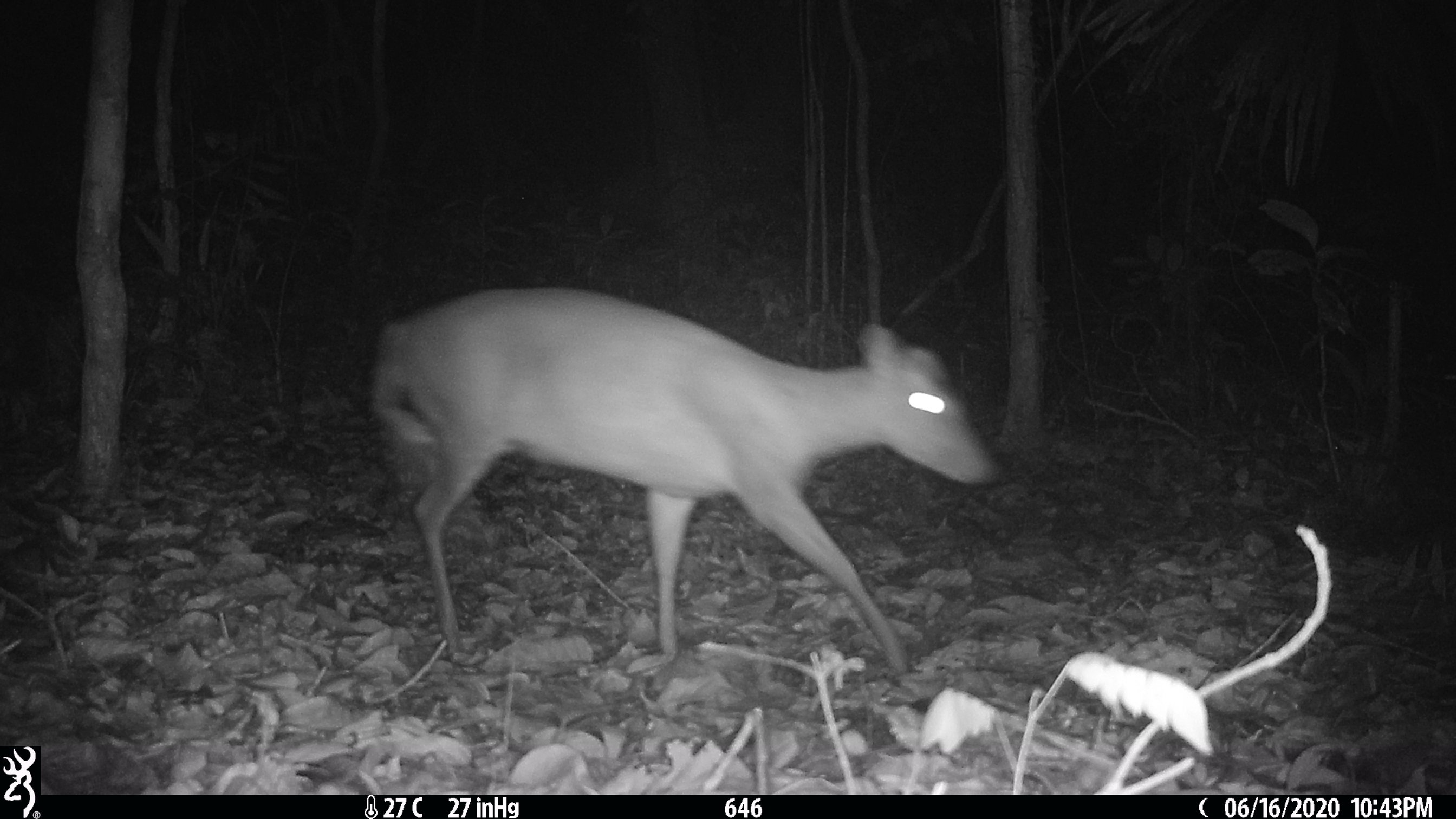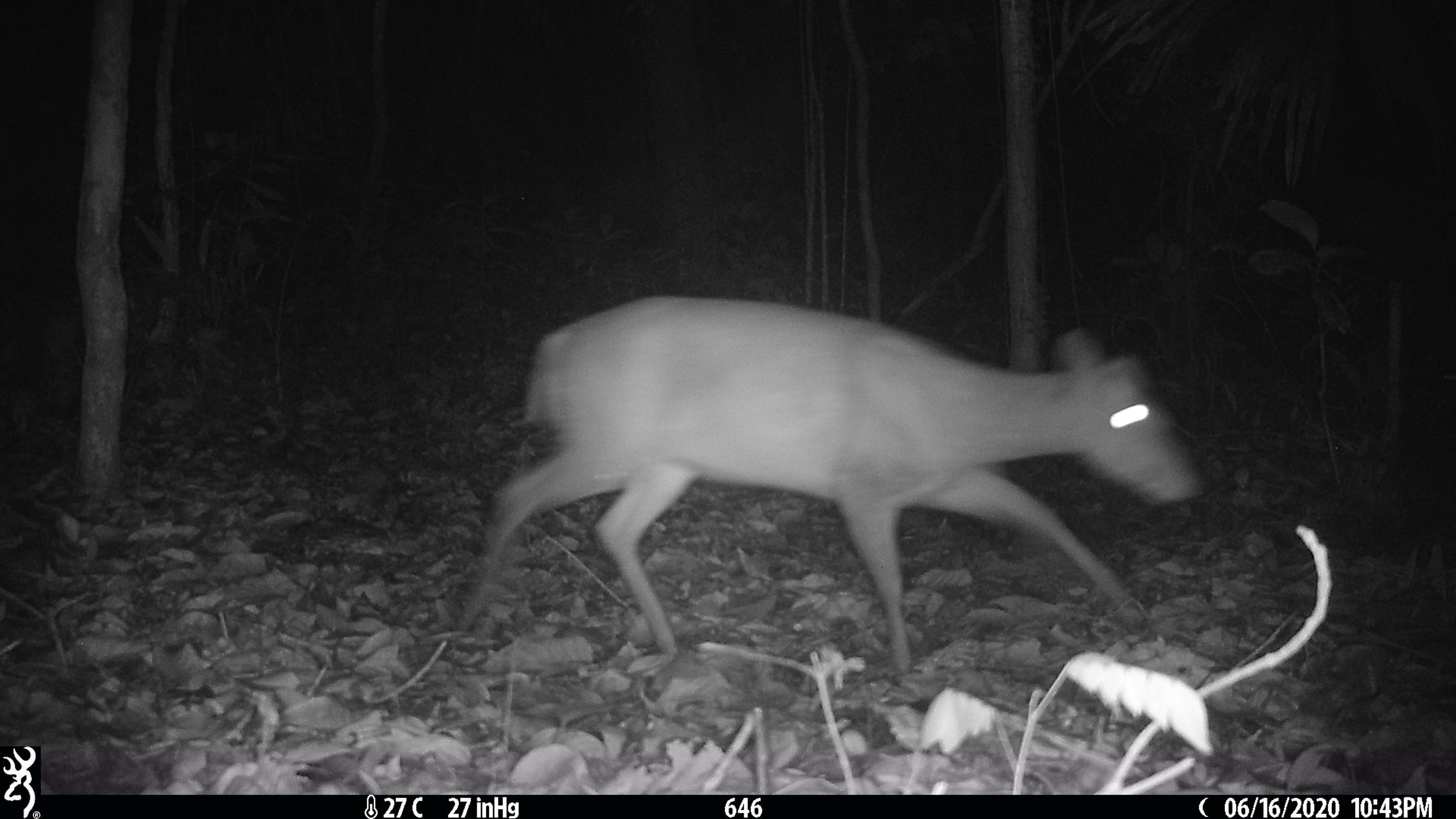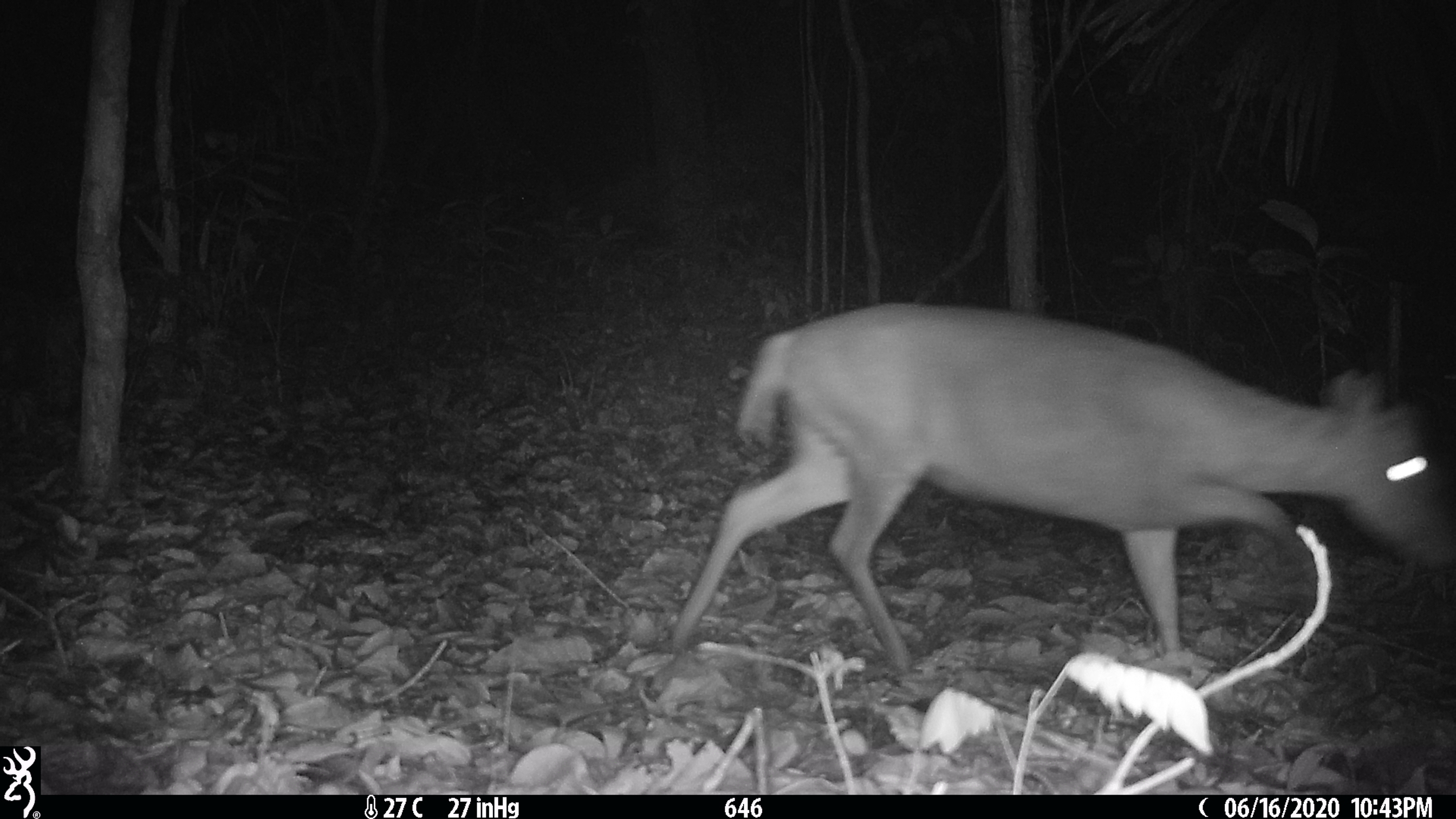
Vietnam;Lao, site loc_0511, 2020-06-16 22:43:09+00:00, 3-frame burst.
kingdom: Animalia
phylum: Chordata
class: Mammalia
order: Artiodactyla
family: Cervidae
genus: Muntiacus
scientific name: Muntiacus rooseveltorum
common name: roosevelt's muntjac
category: roosevelts muntjac group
Roosevelts muntjac group (roosevelt's muntjac) (Muntiacus rooseveltorum). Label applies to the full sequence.